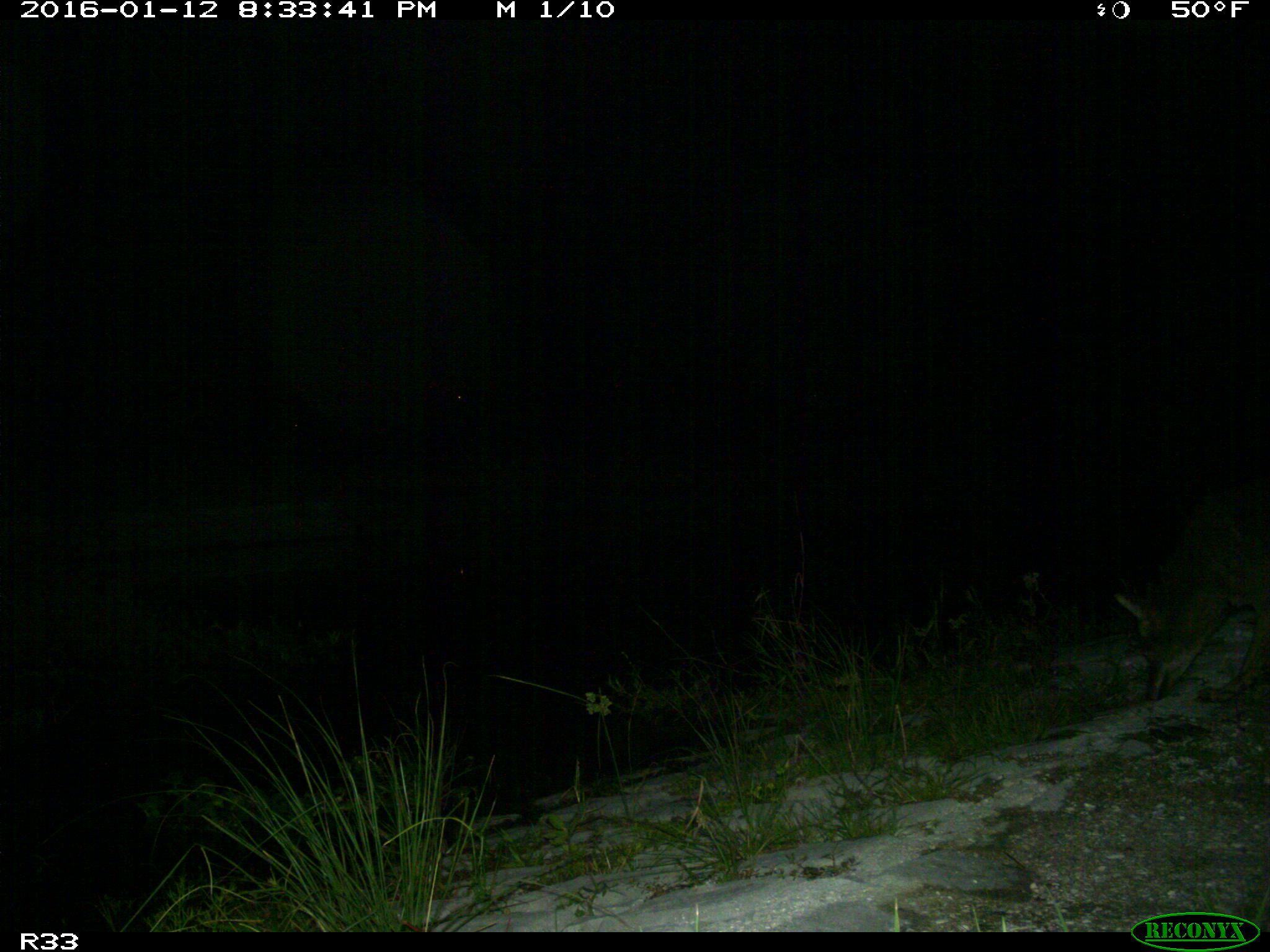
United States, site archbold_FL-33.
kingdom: Animalia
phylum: Chordata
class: Mammalia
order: Carnivora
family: Canidae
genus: Canis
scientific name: Canis latrans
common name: coyote